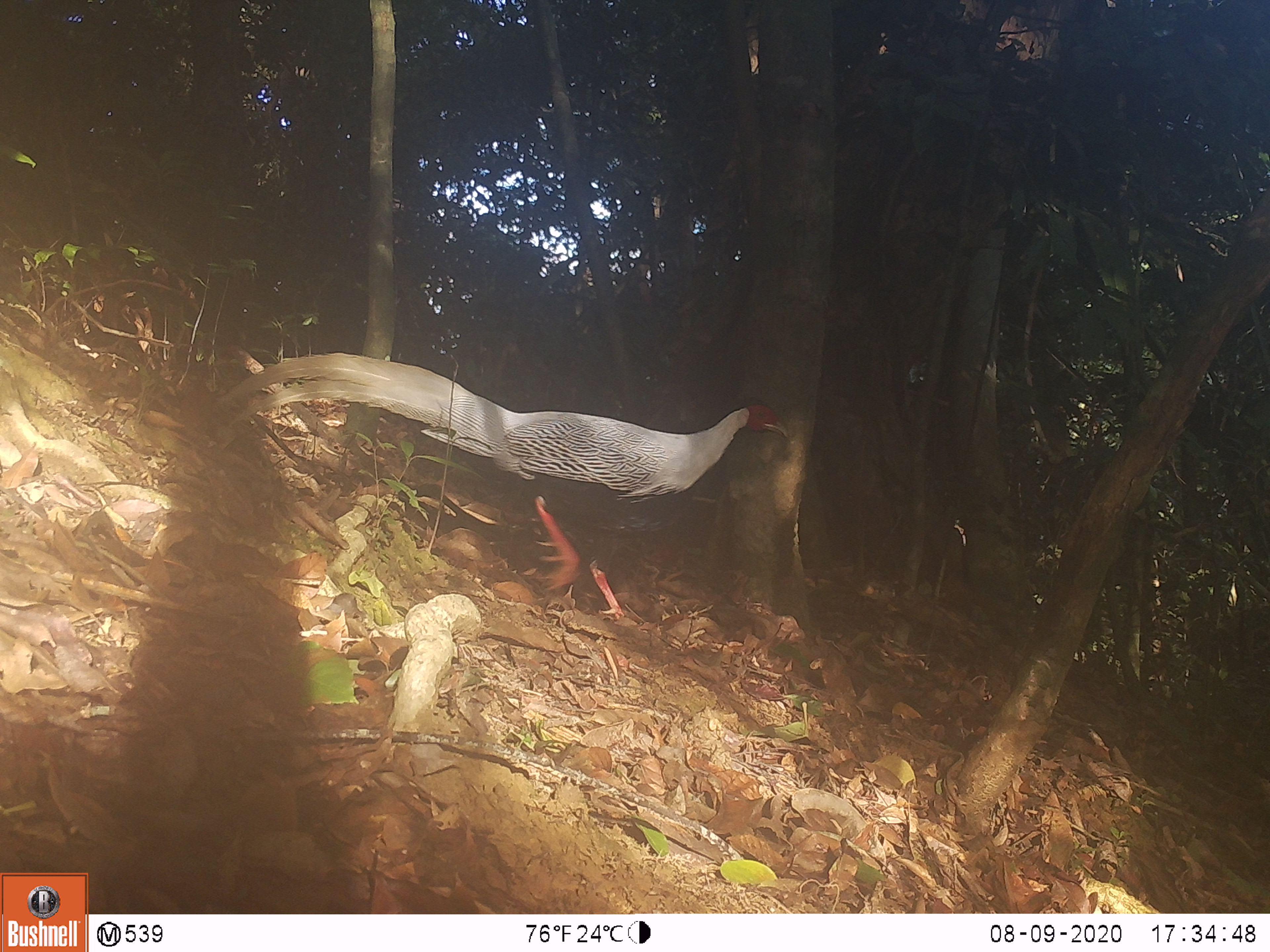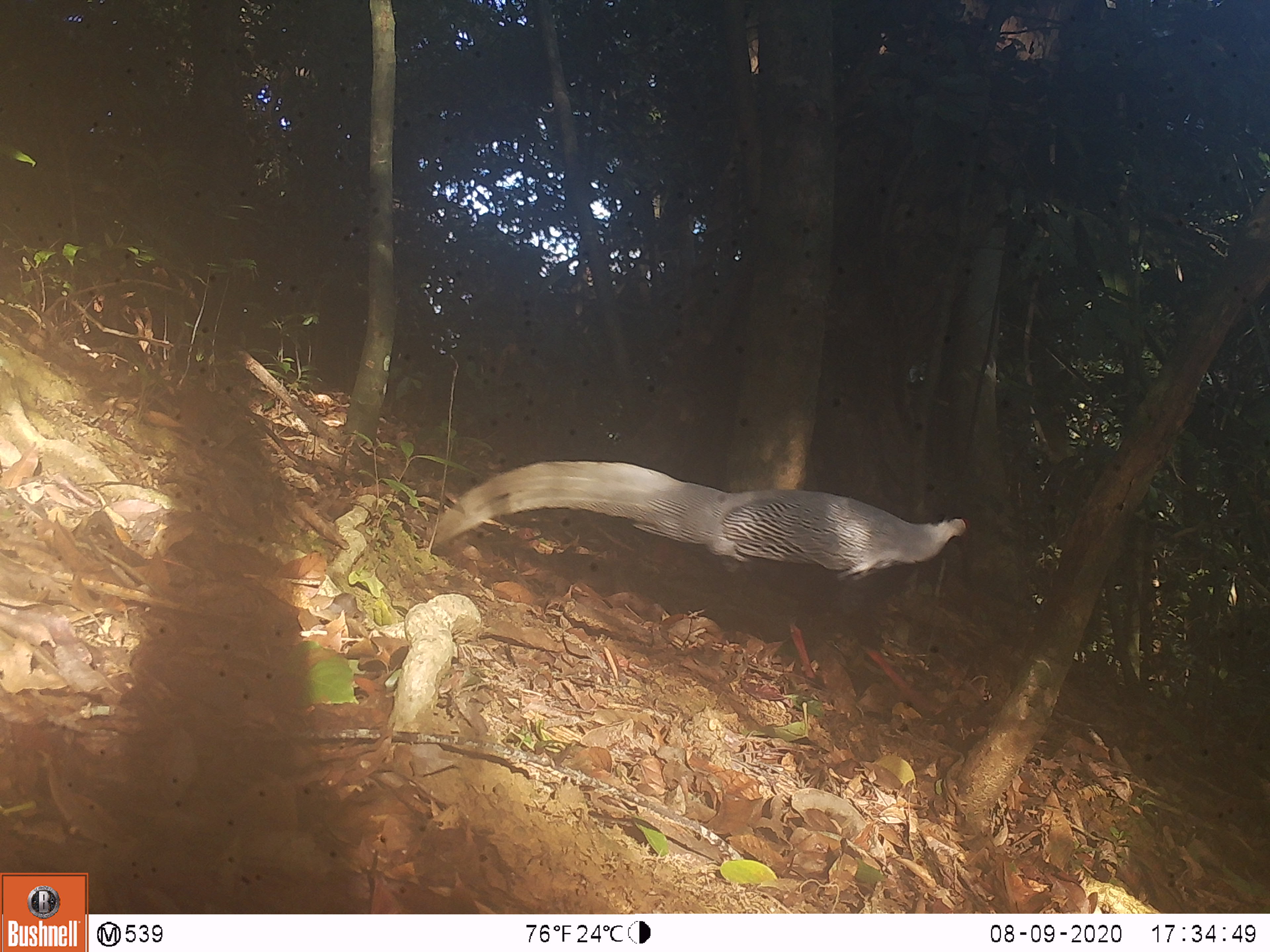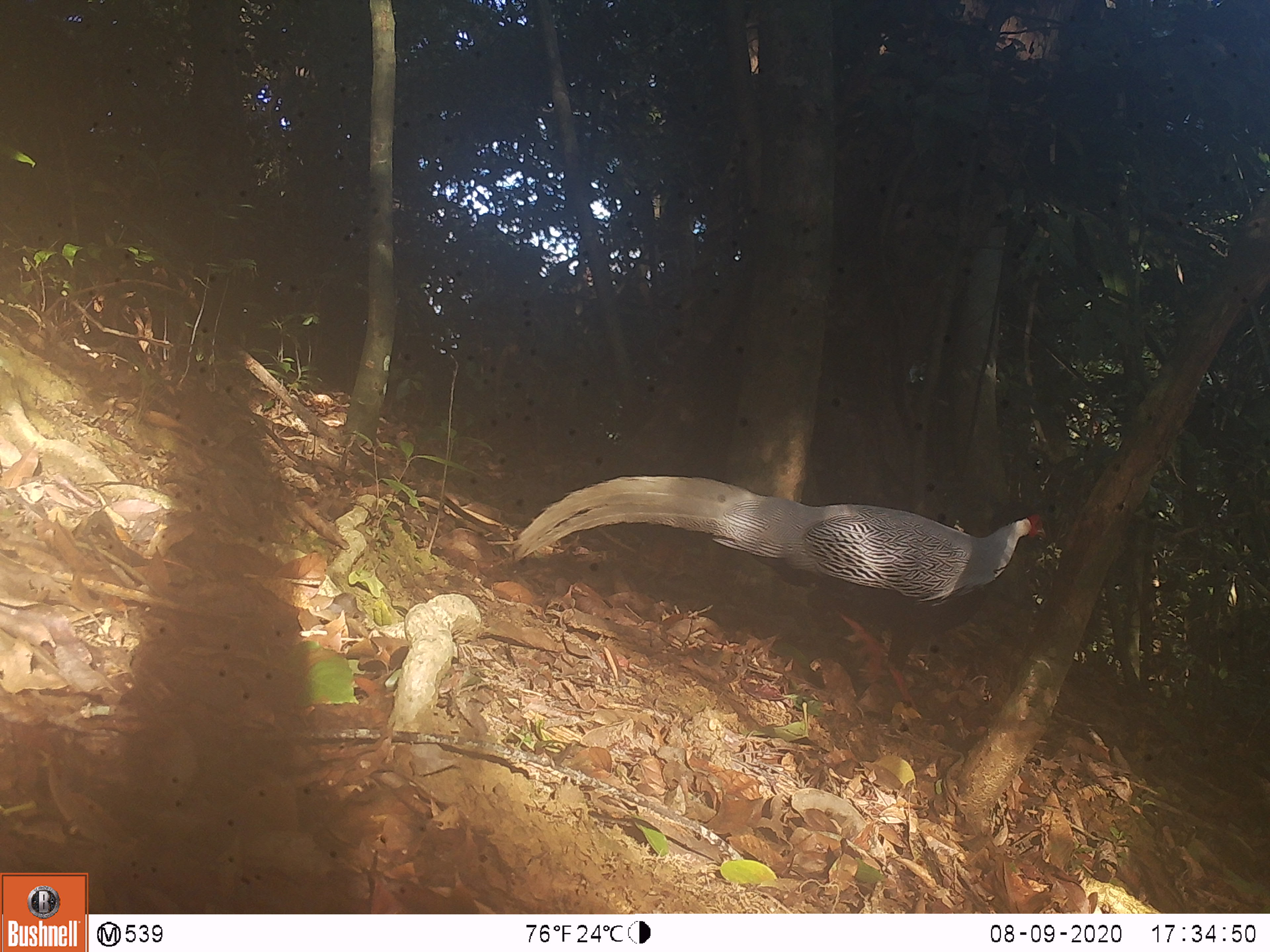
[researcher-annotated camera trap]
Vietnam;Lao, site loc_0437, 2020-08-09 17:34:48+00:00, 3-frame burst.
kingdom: Animalia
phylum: Chordata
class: Aves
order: Galliformes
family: Phasianidae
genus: Lophura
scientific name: Lophura nycthemera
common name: silver pheasant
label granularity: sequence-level